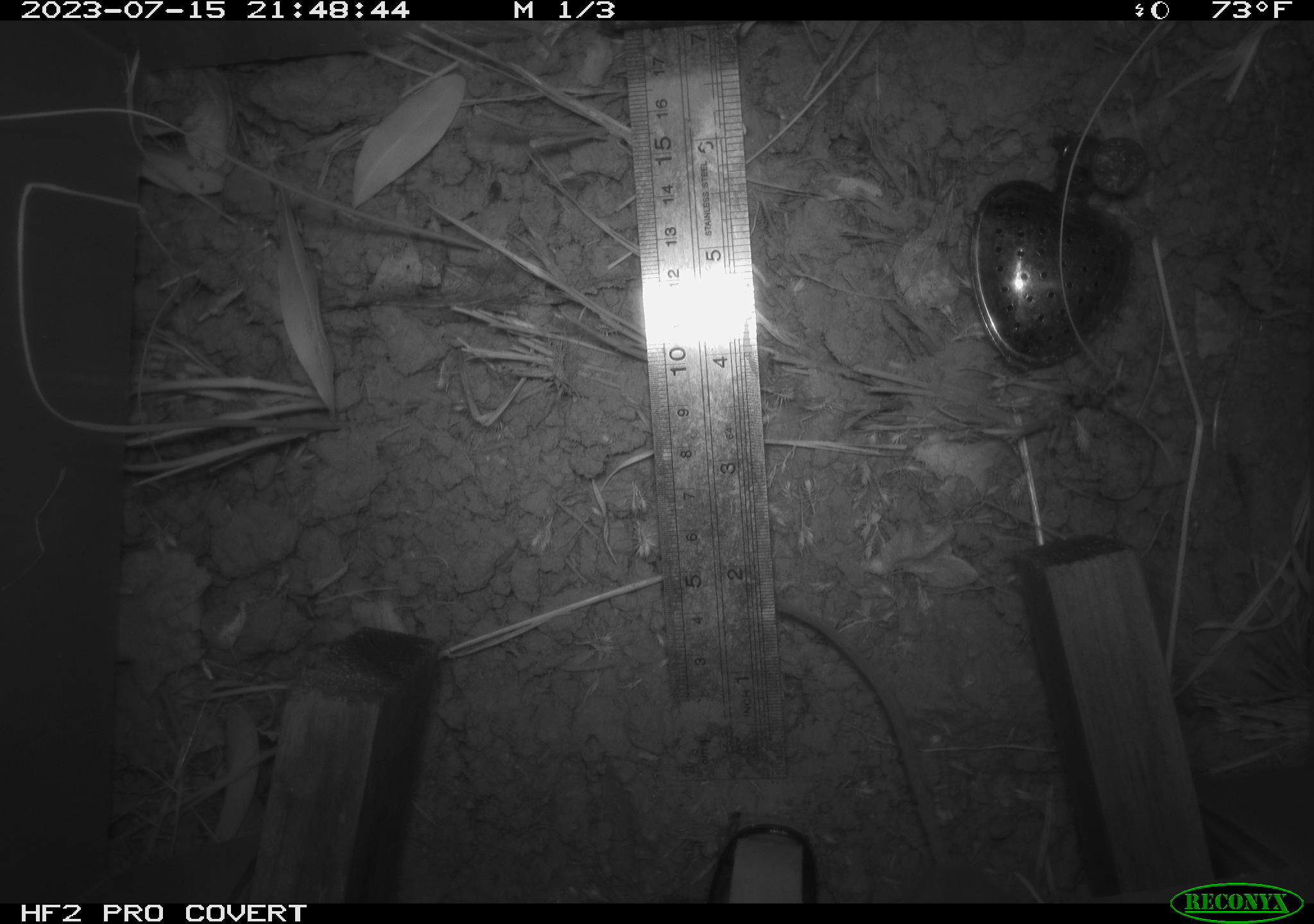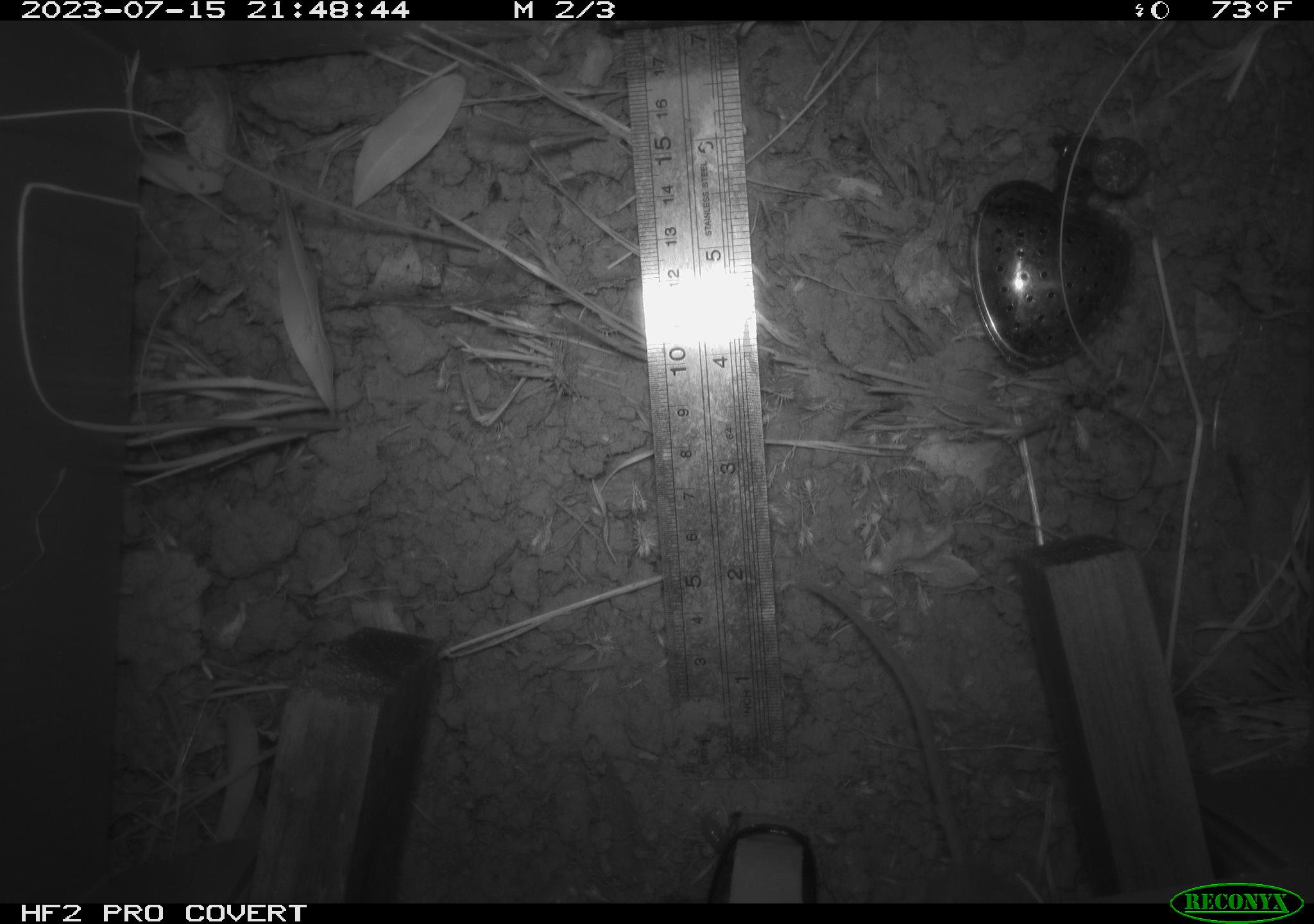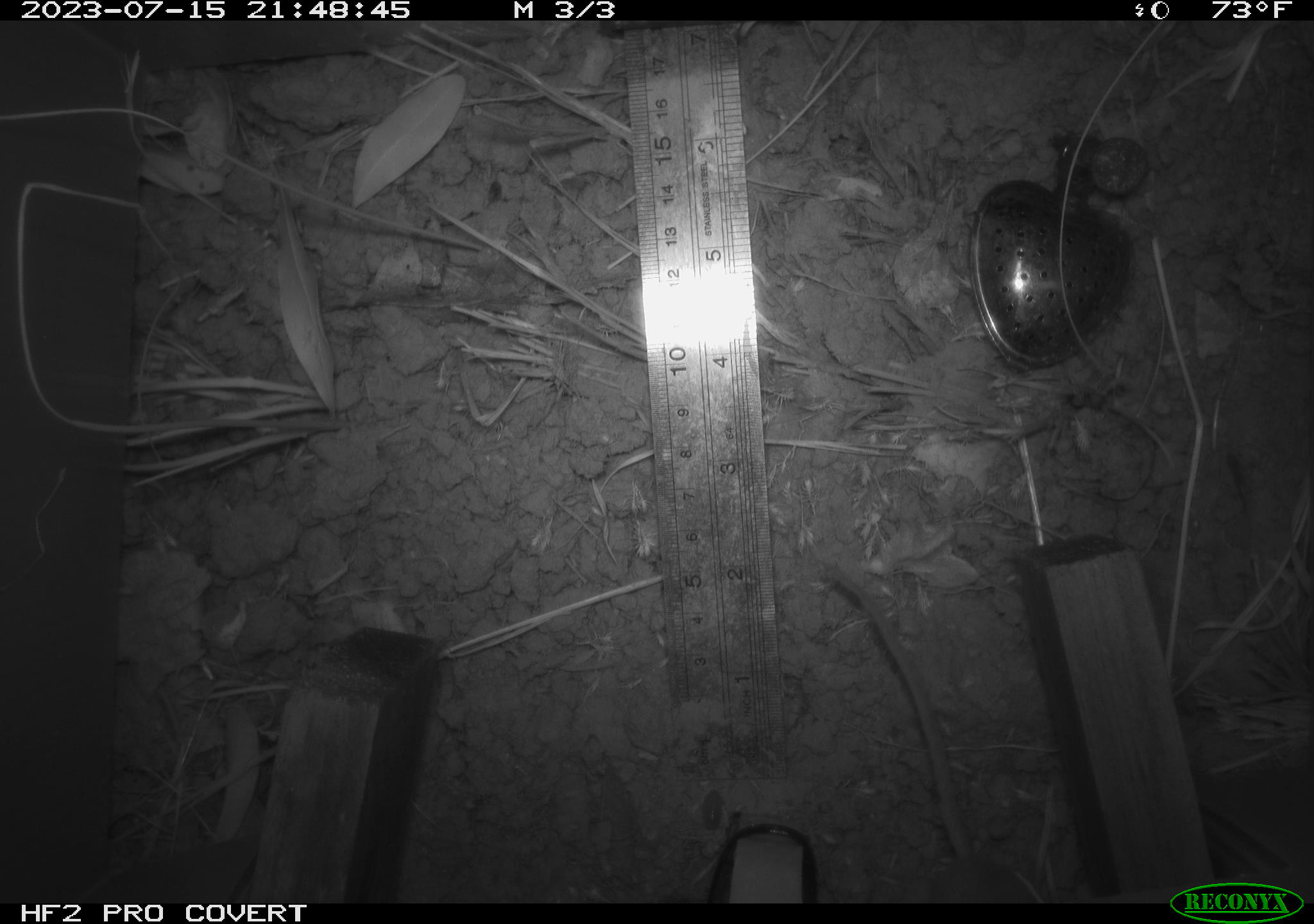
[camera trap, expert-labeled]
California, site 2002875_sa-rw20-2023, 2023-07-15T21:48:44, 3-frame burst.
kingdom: Animalia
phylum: Chordata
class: Mammalia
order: Rodentia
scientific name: Rodentia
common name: rodent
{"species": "rodent (Rodentia)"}